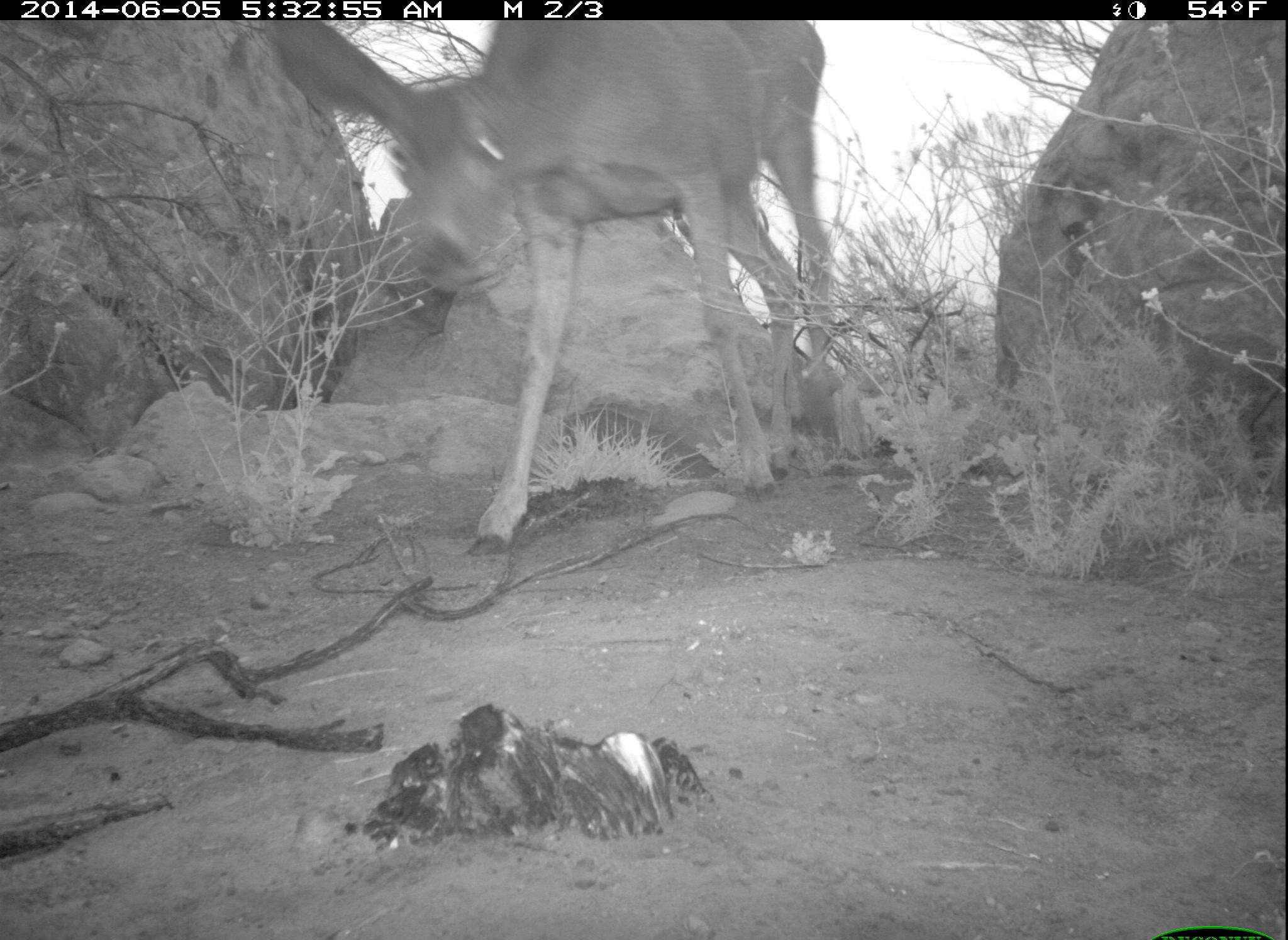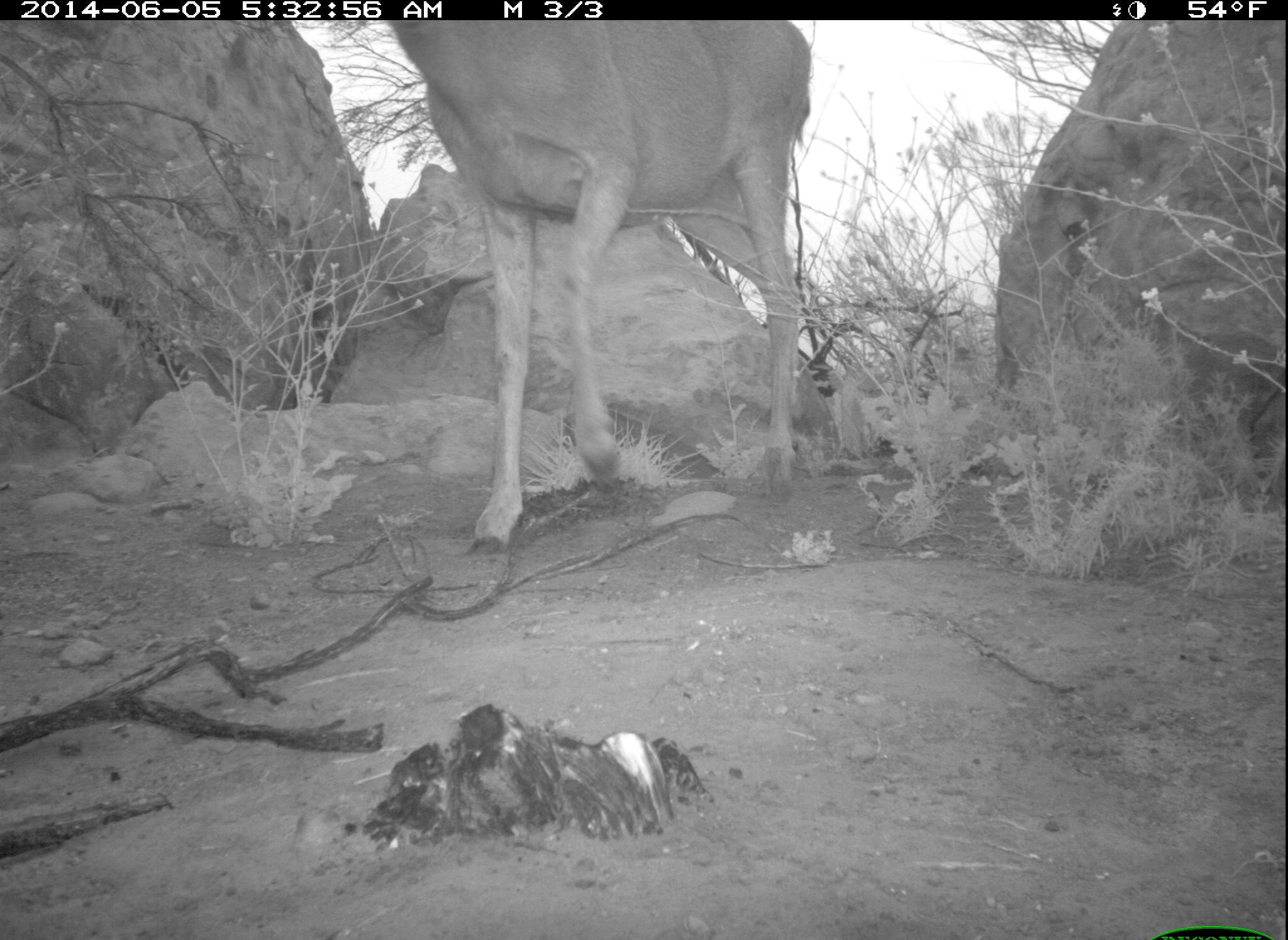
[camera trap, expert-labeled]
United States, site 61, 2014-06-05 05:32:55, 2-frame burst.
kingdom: Animalia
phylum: Chordata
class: Mammalia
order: Artiodactyla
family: Cervidae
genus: Odocoileus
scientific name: Odocoileus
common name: deer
Deer (Odocoileus).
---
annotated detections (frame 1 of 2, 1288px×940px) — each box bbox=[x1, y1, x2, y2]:
deer: bbox=[262, 18, 844, 559]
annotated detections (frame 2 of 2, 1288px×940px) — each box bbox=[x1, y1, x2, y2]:
deer: bbox=[362, 14, 874, 540]